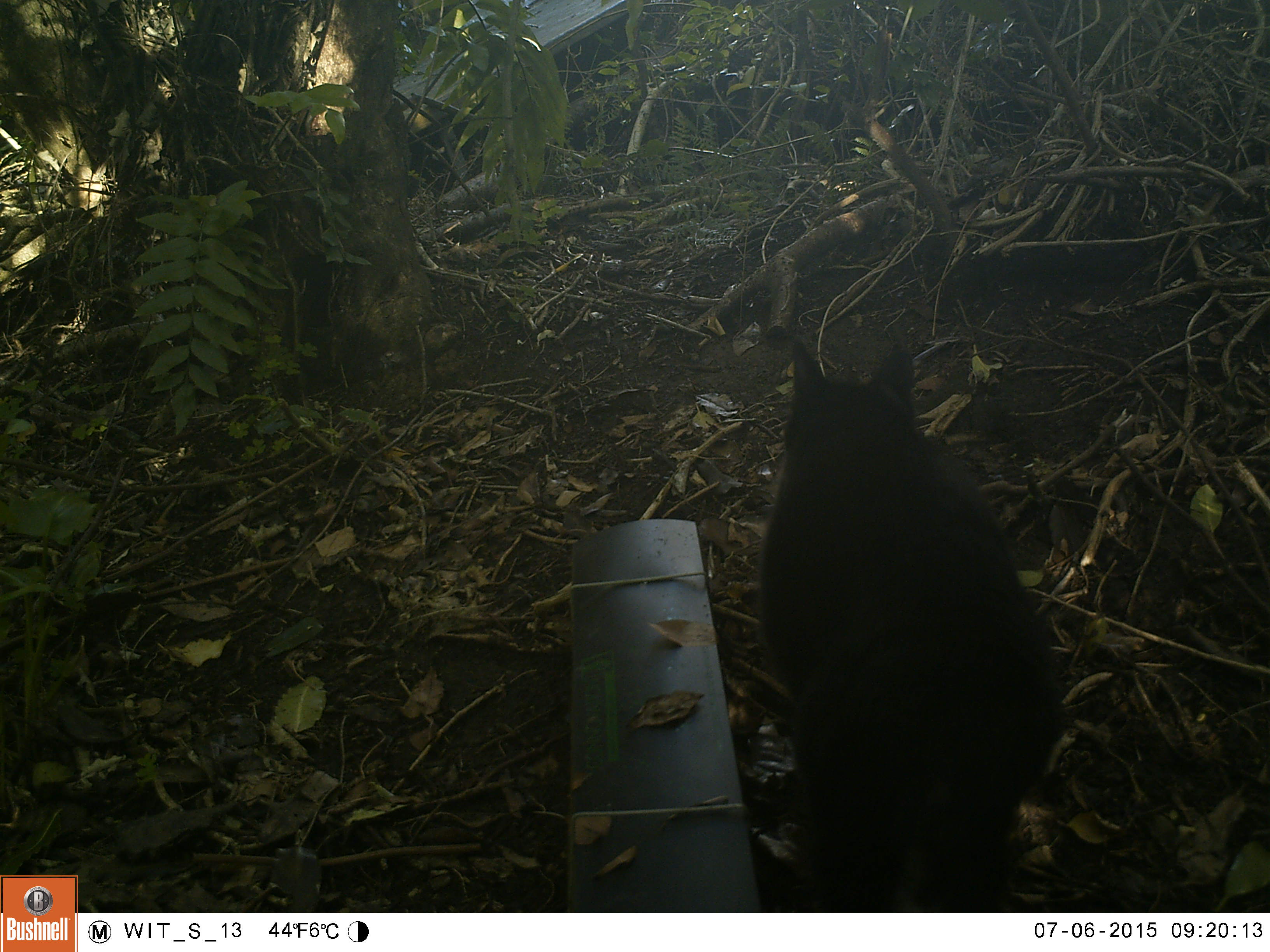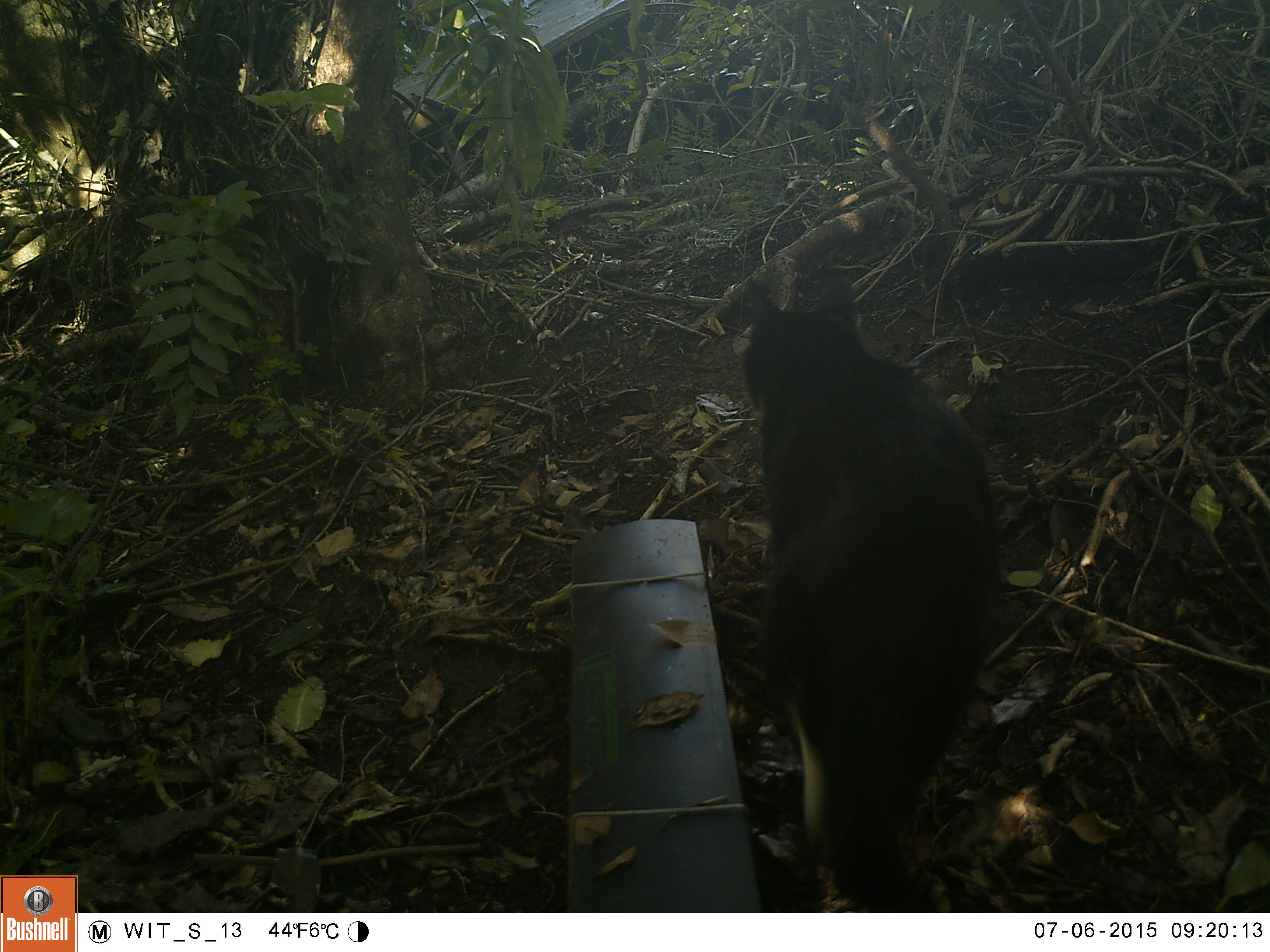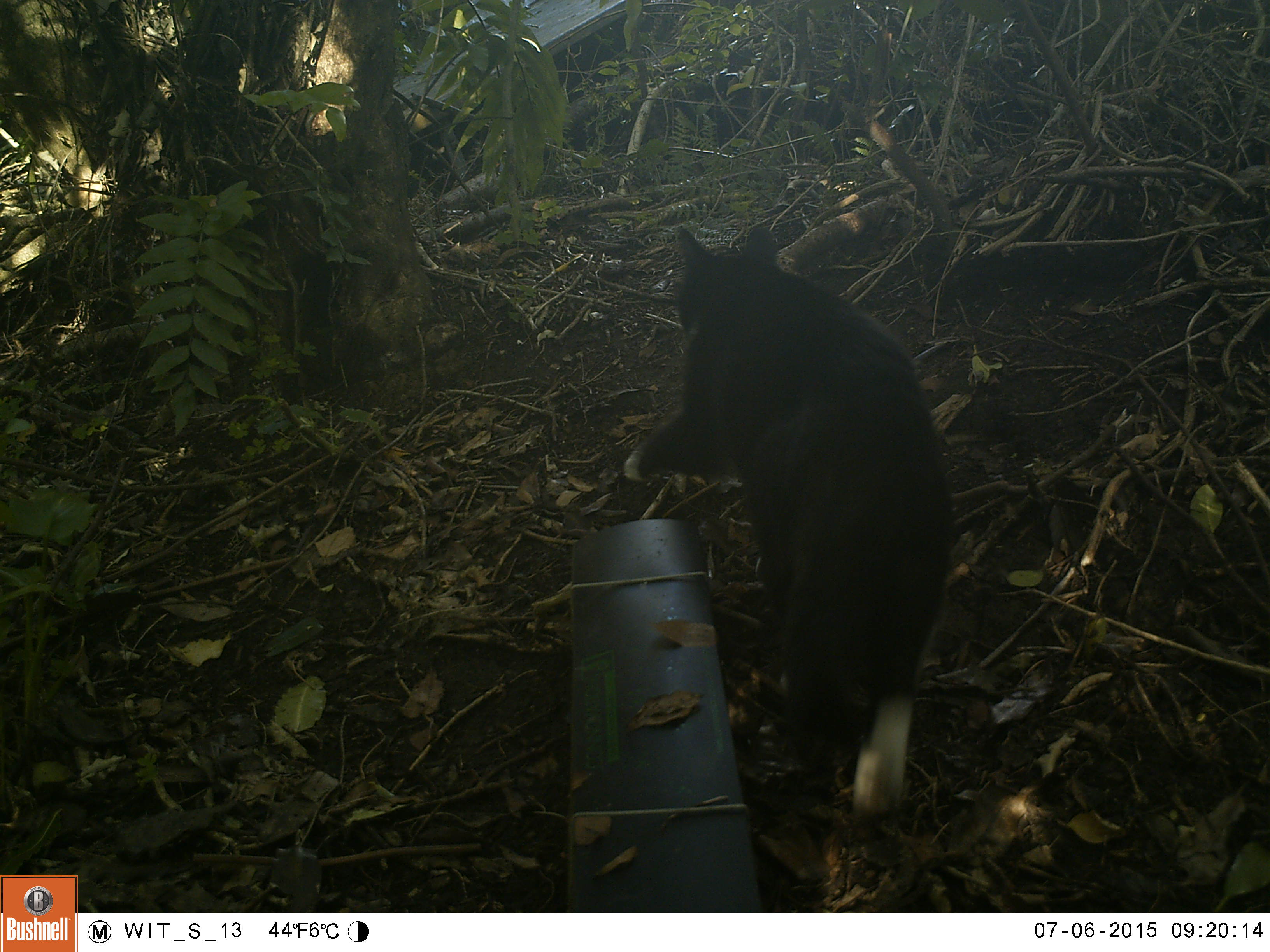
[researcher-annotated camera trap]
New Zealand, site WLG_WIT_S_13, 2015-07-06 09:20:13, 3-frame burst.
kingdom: Animalia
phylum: Chordata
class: Mammalia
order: Carnivora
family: Felidae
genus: Felis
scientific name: Felis catus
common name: domestic cat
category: cat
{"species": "cat (domestic cat) (Felis catus)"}